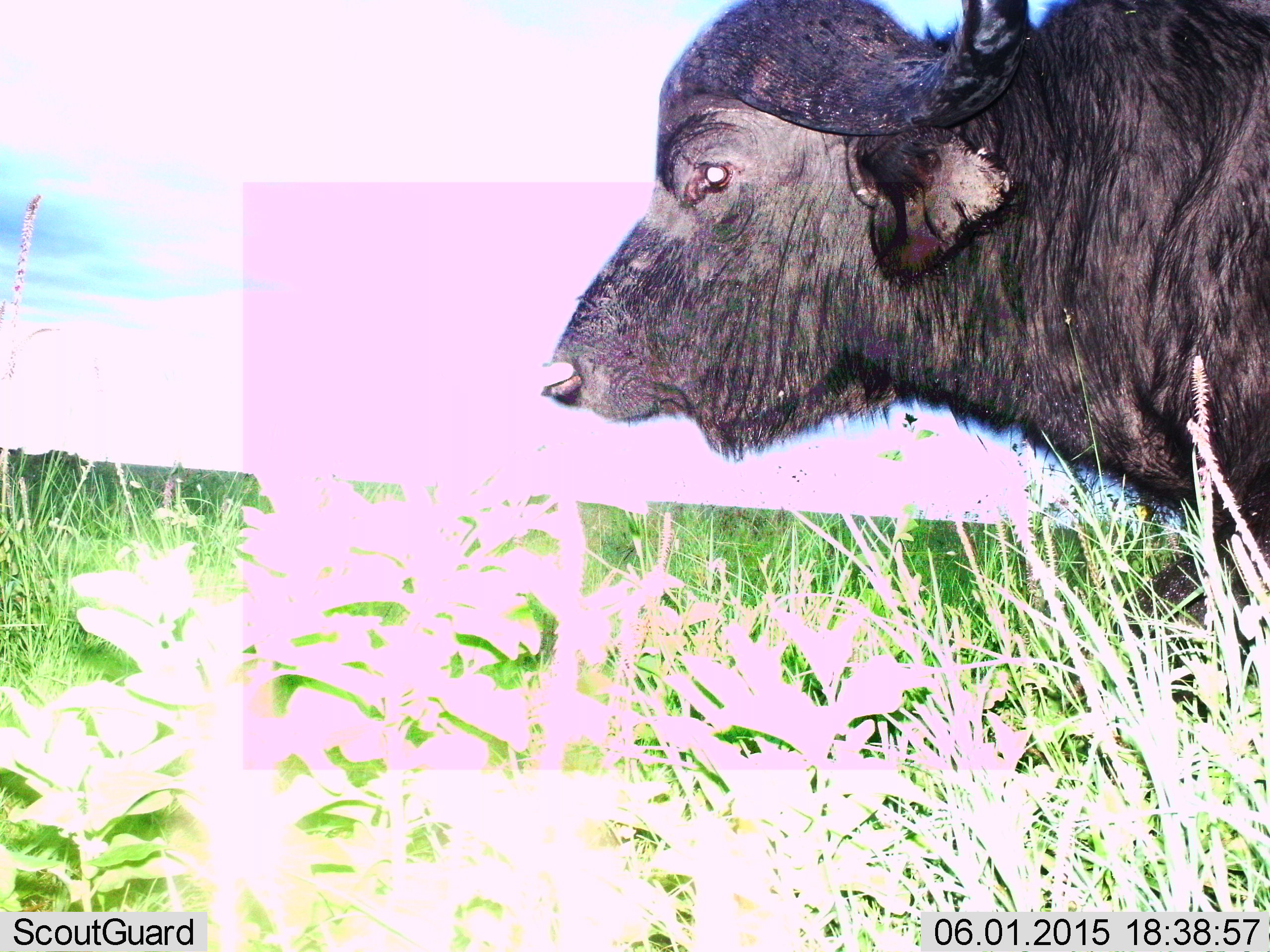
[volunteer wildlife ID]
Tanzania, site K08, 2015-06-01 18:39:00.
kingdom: Animalia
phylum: Chordata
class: Mammalia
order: Artiodactyla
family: Bovidae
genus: Syncerus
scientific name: Syncerus caffer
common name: cape buffalo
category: buffalo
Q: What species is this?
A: Buffalo (cape buffalo) (Syncerus caffer).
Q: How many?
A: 1.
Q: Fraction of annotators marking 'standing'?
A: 60%.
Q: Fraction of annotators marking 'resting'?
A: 0%.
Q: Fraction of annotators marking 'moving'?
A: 40%.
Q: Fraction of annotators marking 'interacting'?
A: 0%.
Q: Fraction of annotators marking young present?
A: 0%.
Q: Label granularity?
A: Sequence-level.